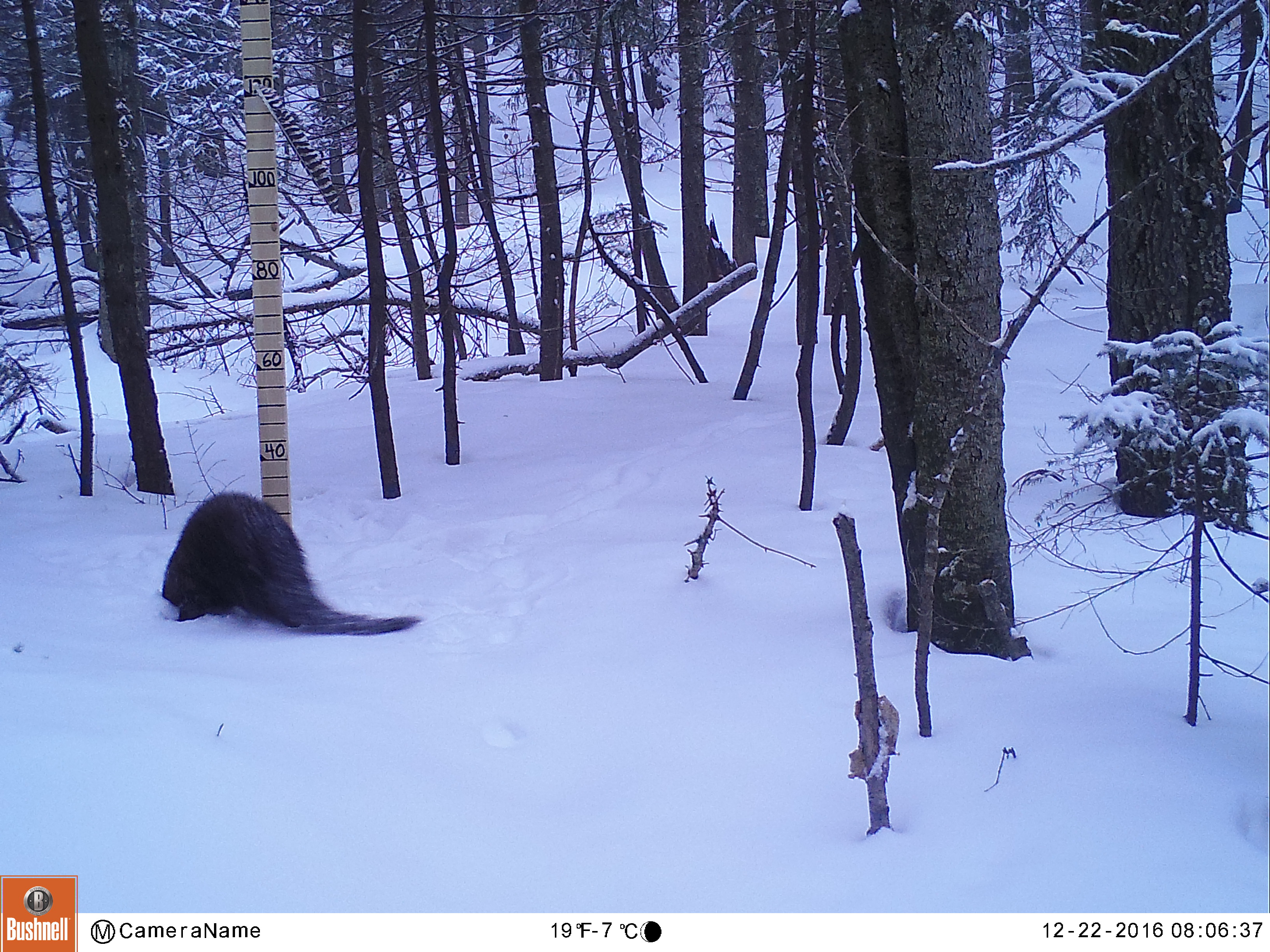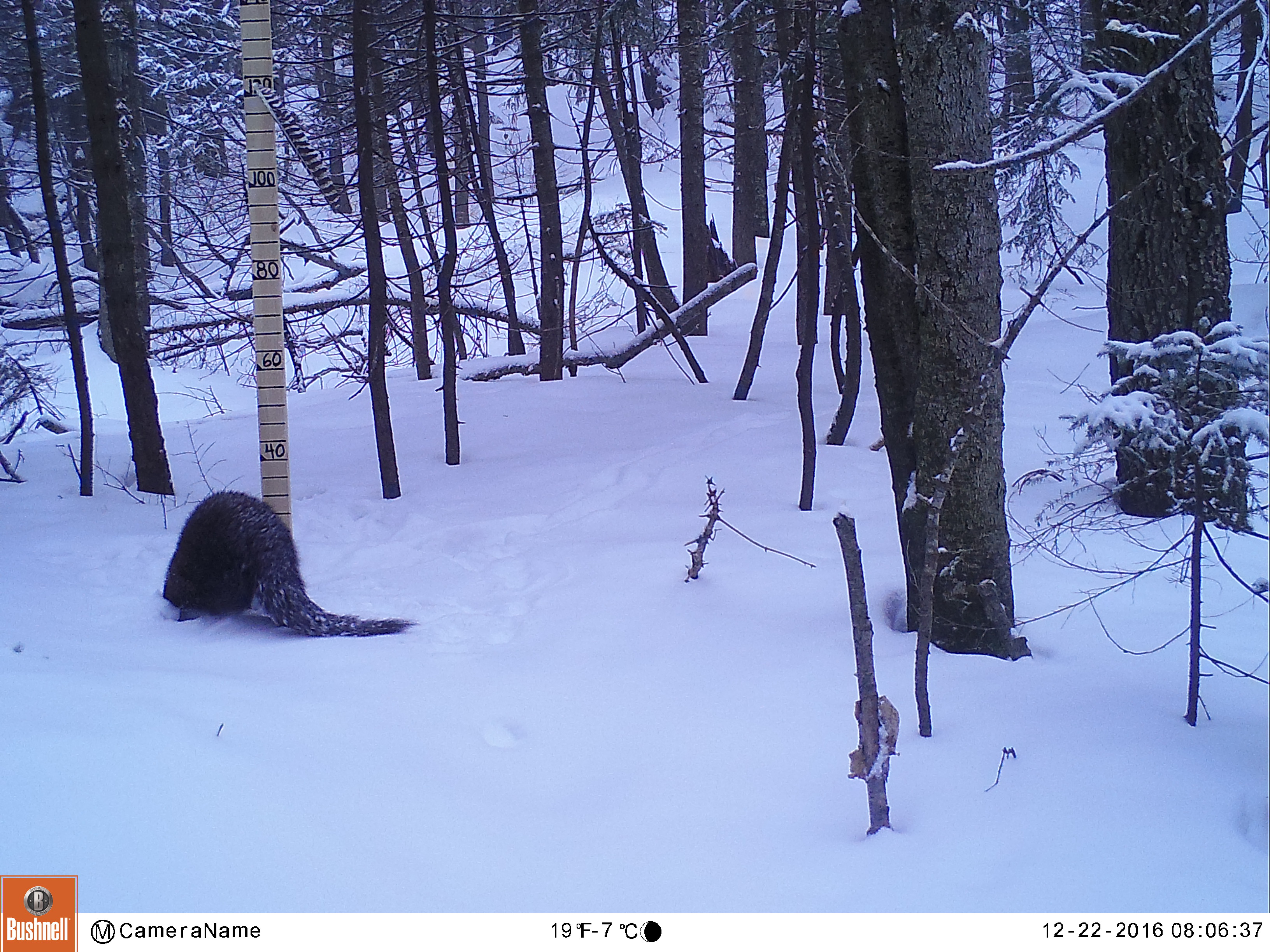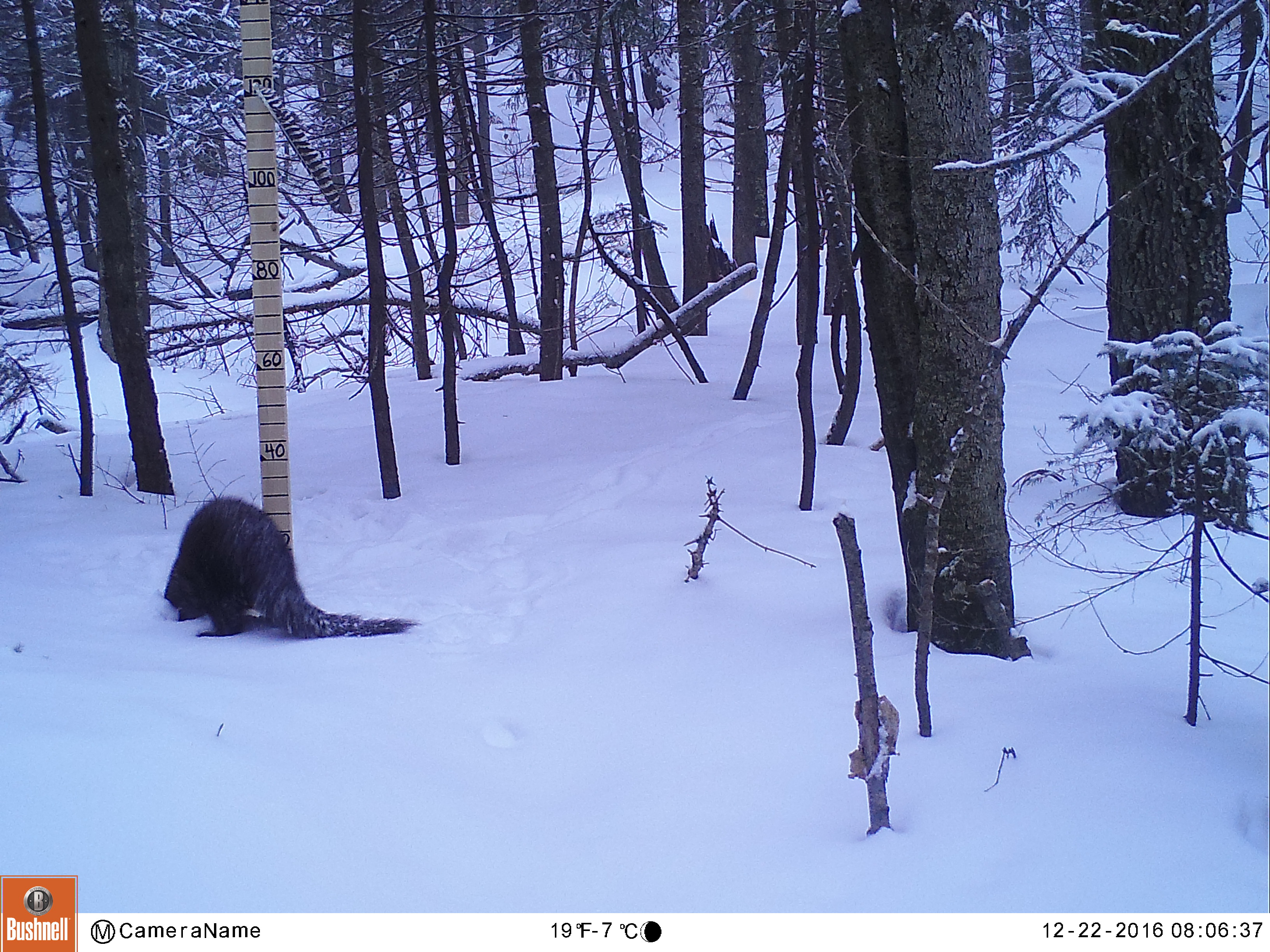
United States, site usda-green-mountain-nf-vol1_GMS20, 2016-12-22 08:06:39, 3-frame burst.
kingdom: Animalia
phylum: Chordata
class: Mammalia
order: Carnivora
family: Mustelidae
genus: Pekania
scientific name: Pekania pennanti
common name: fisher